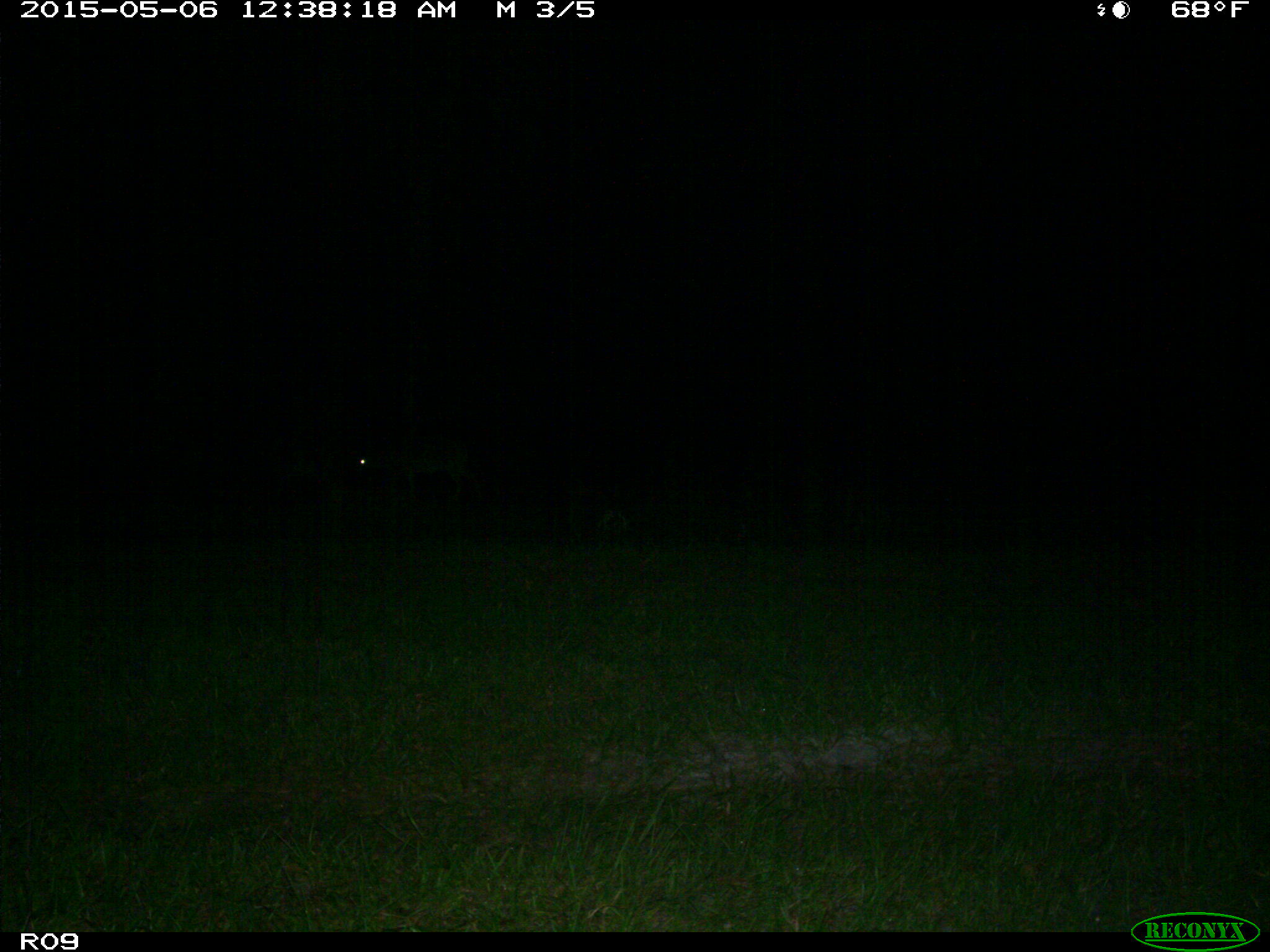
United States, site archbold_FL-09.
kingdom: Animalia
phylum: Chordata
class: Mammalia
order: Artiodactyla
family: Suidae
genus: Sus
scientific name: Sus scrofa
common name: wild boar